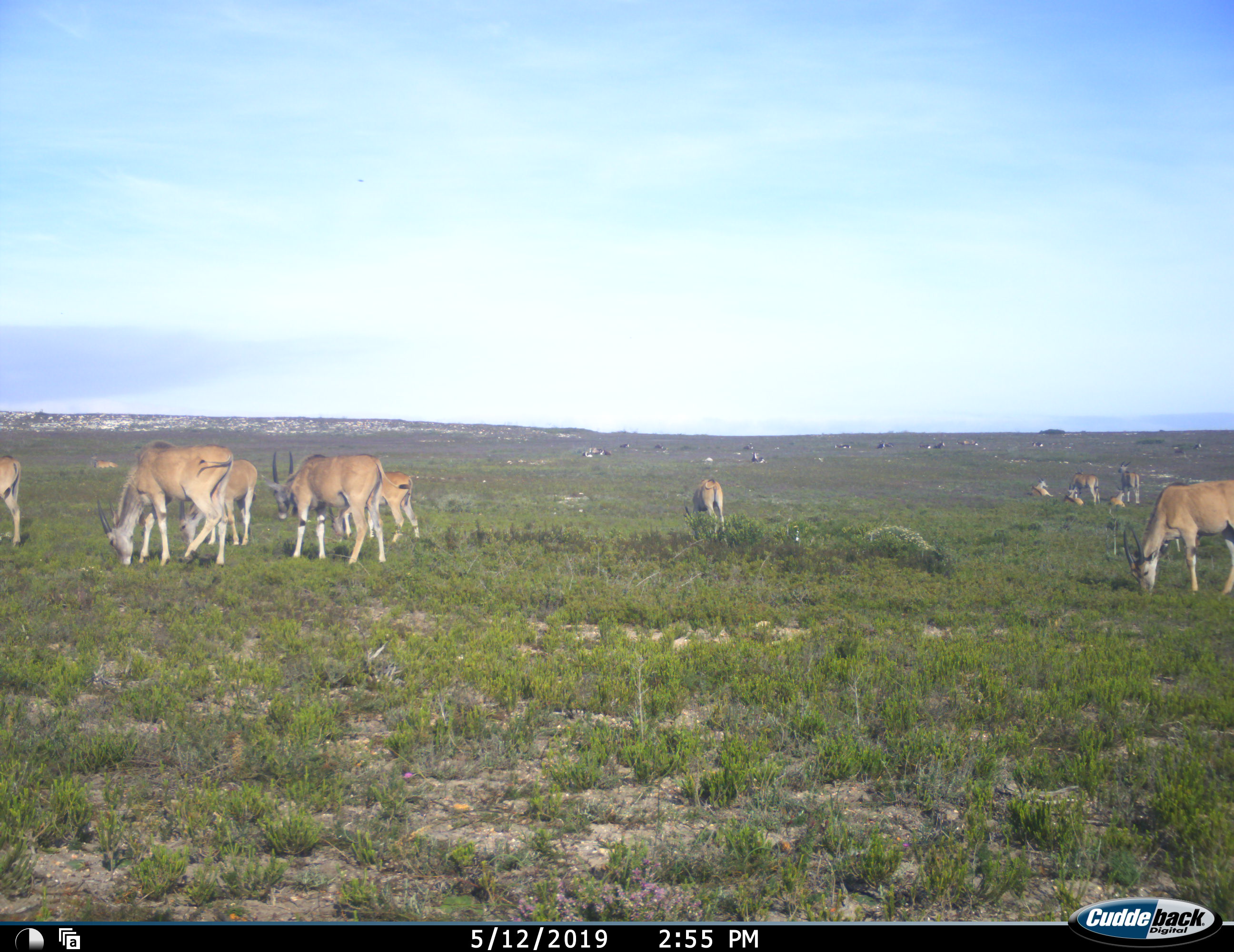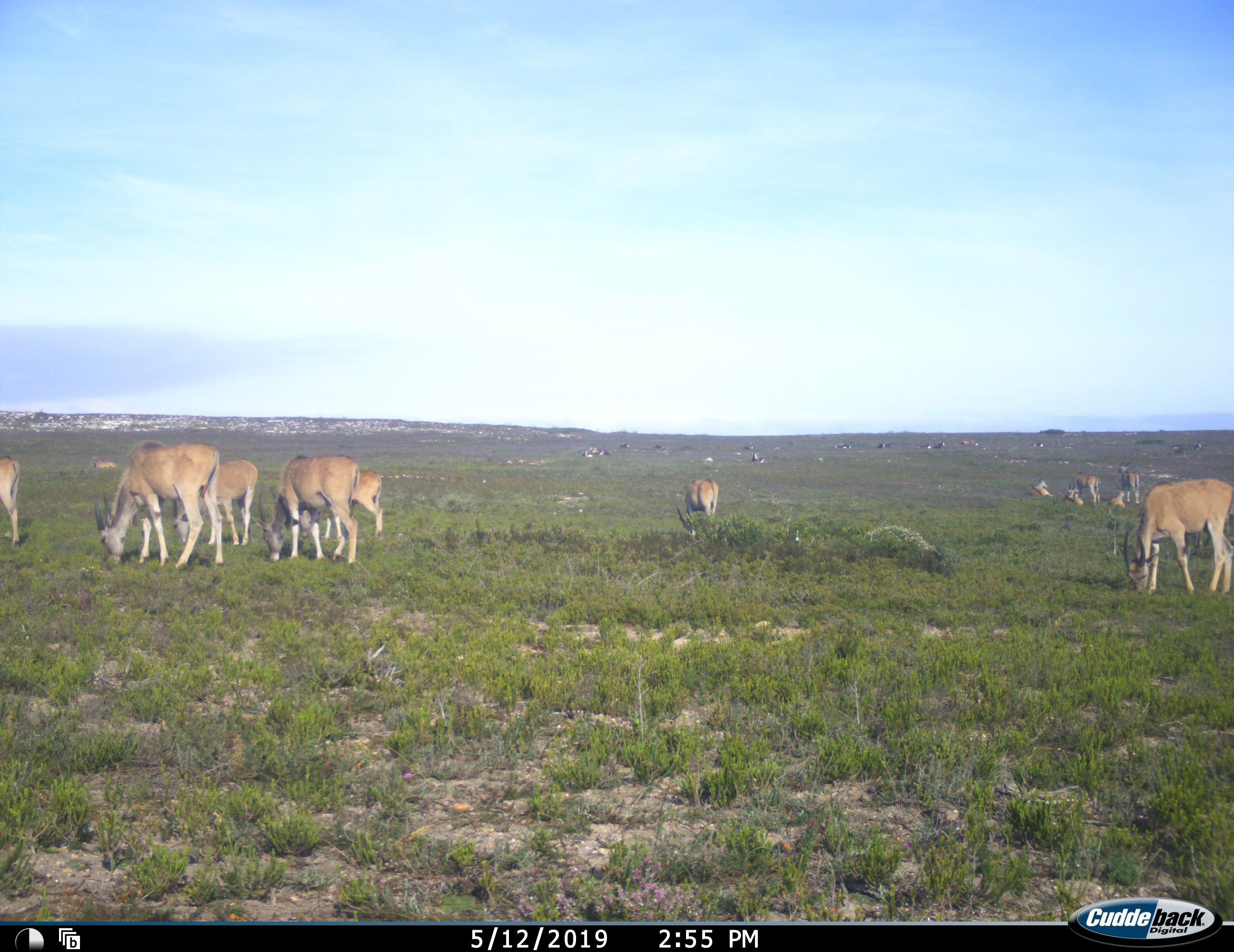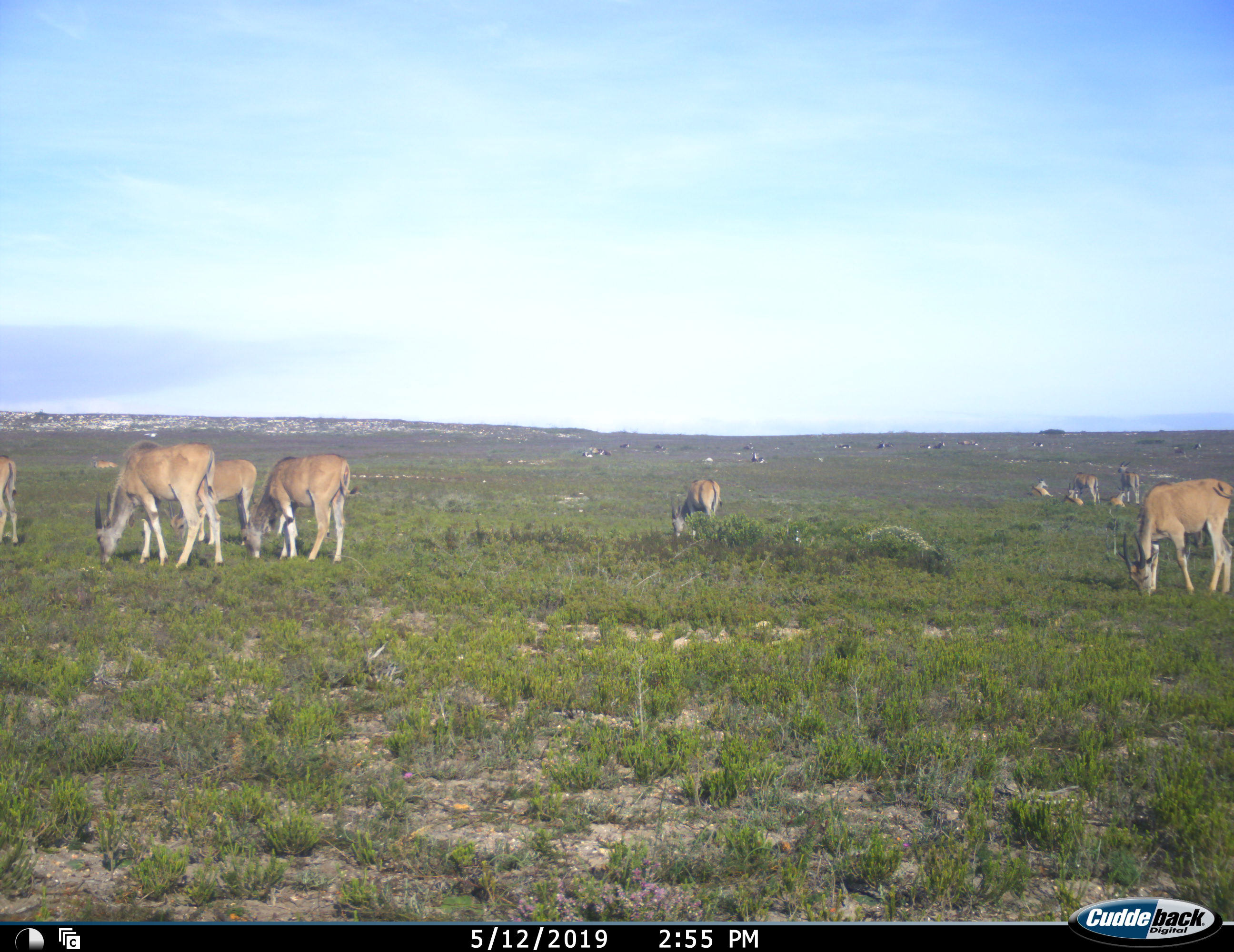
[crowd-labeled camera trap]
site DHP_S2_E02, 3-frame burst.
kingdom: Animalia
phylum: Chordata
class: Mammalia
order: Artiodactyla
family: Bovidae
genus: Tragelaphus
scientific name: Tragelaphus oryx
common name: eland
Eland (Tragelaphus oryx), count 11-50. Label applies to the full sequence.